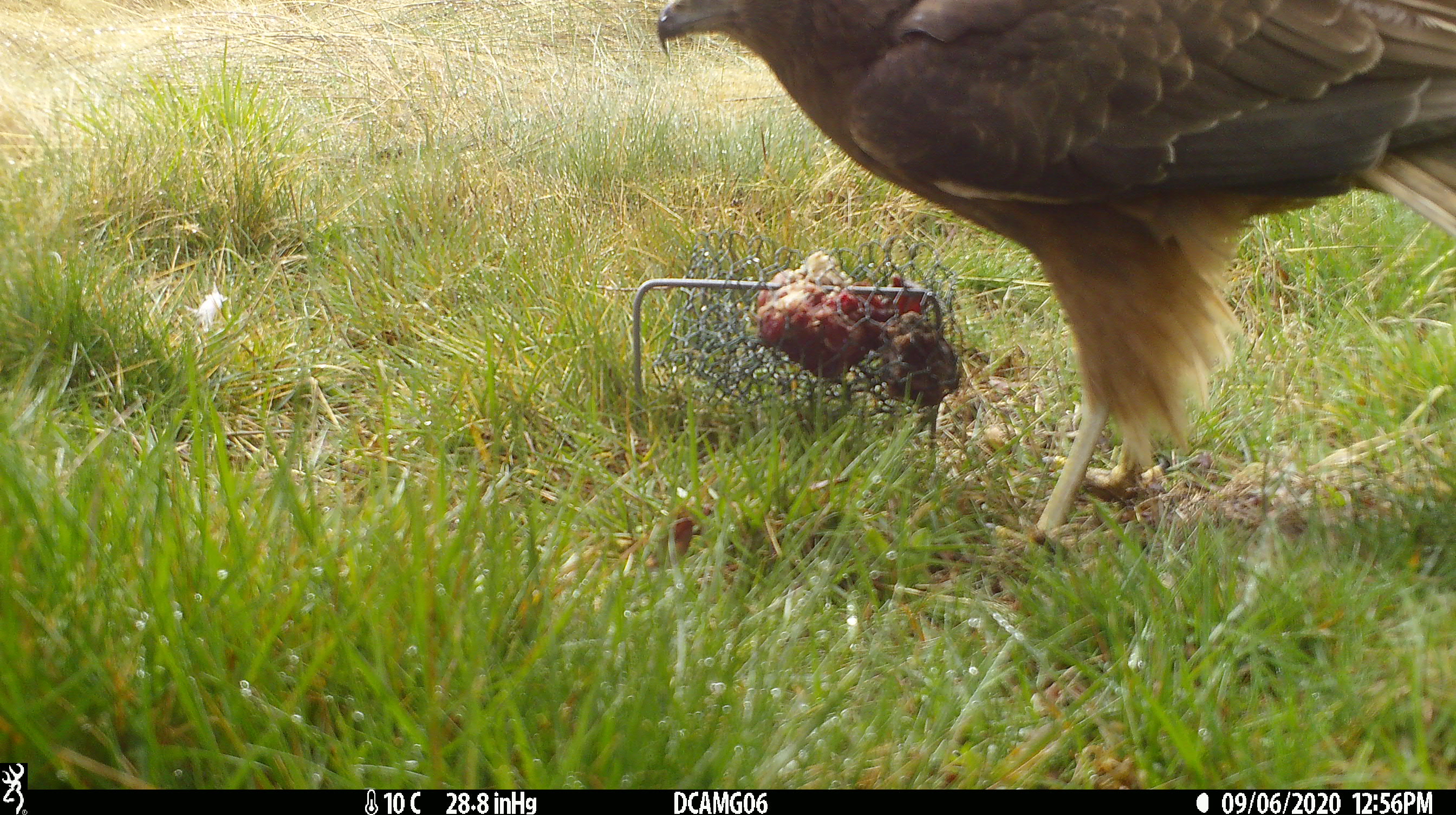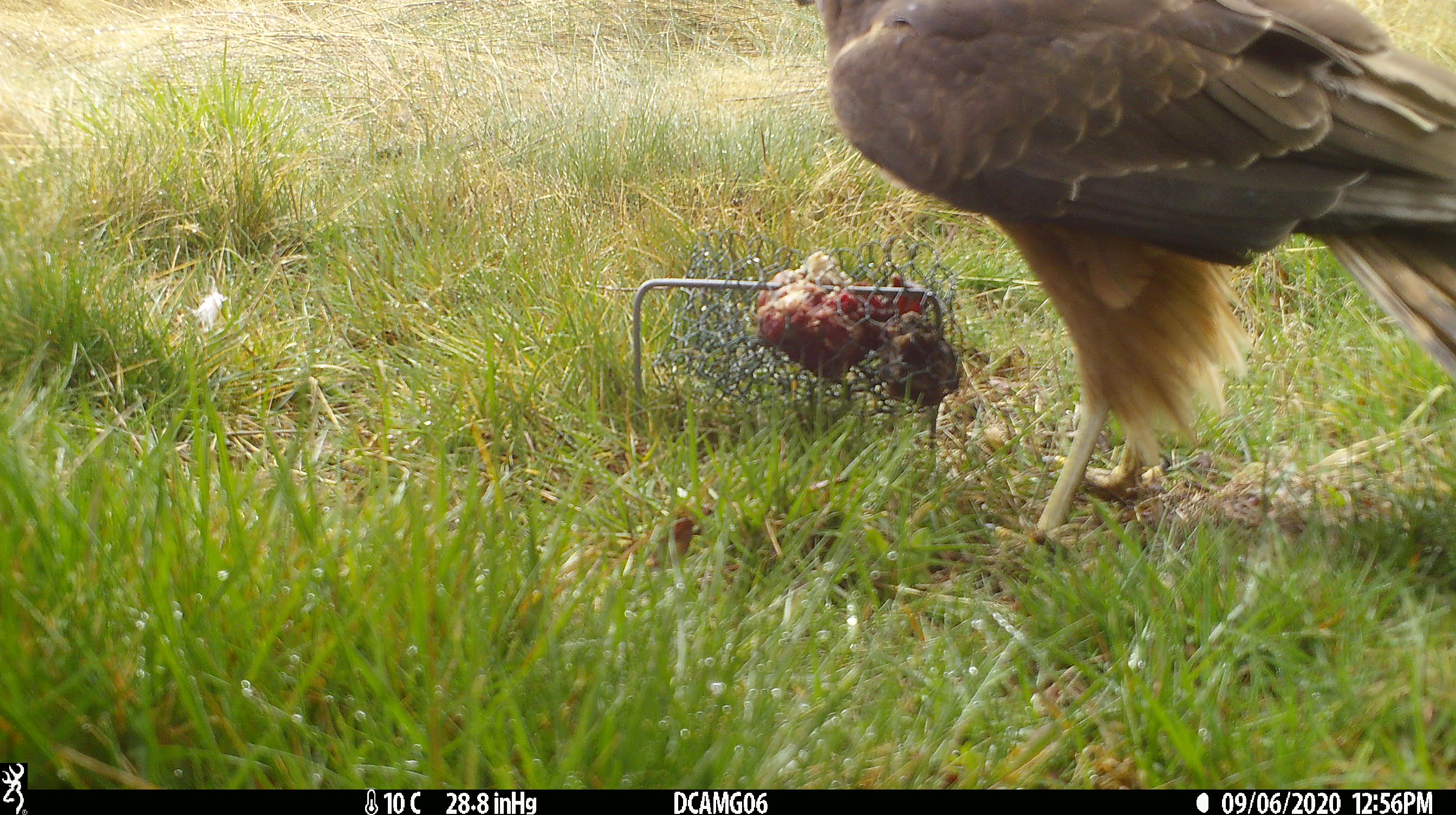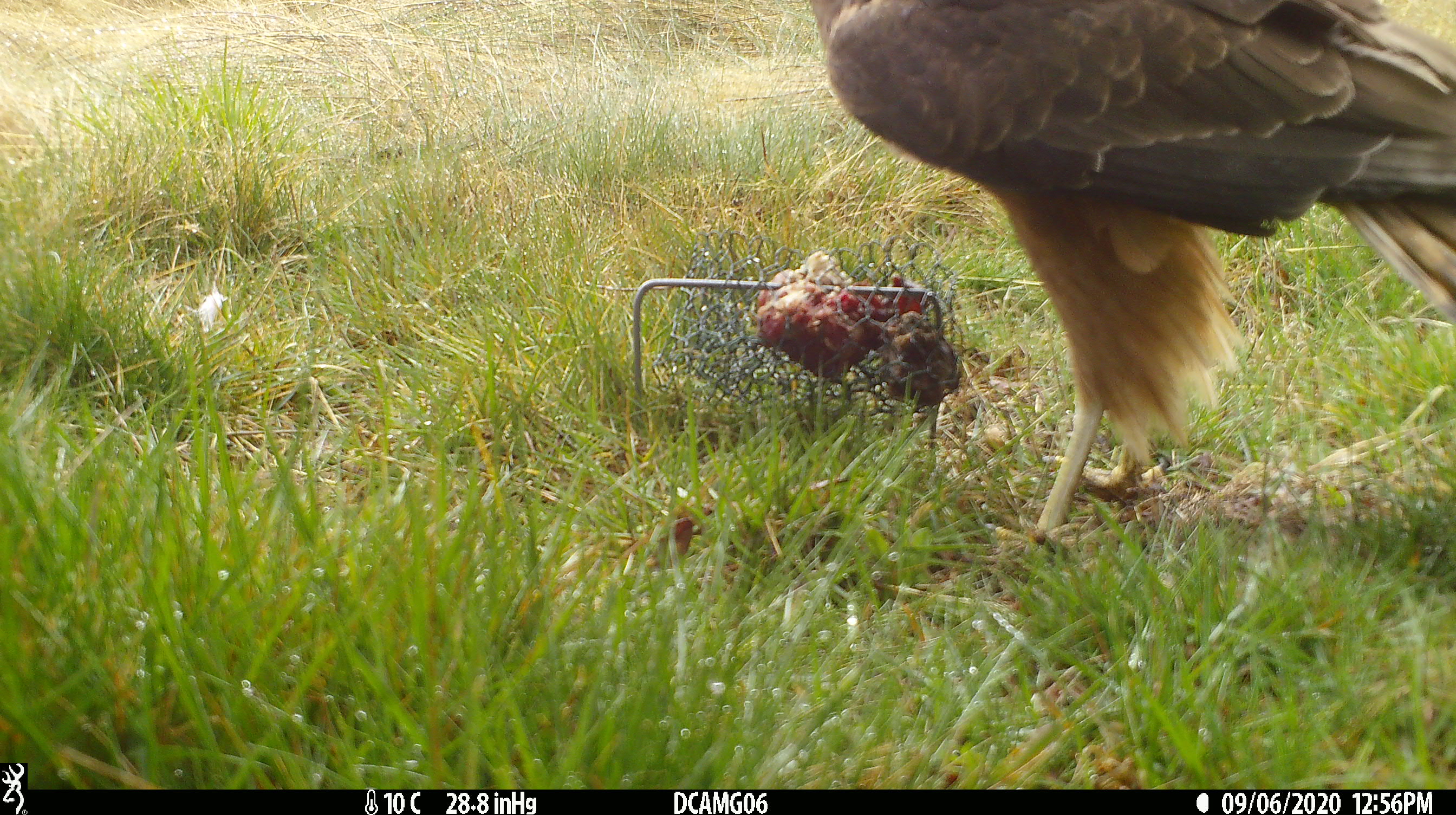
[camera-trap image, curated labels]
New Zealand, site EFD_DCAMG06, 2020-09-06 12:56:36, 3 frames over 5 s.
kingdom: Animalia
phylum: Chordata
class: Aves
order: Accipitriformes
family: Accipitridae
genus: Circus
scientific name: Circus approximans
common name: swamp harrier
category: harrier